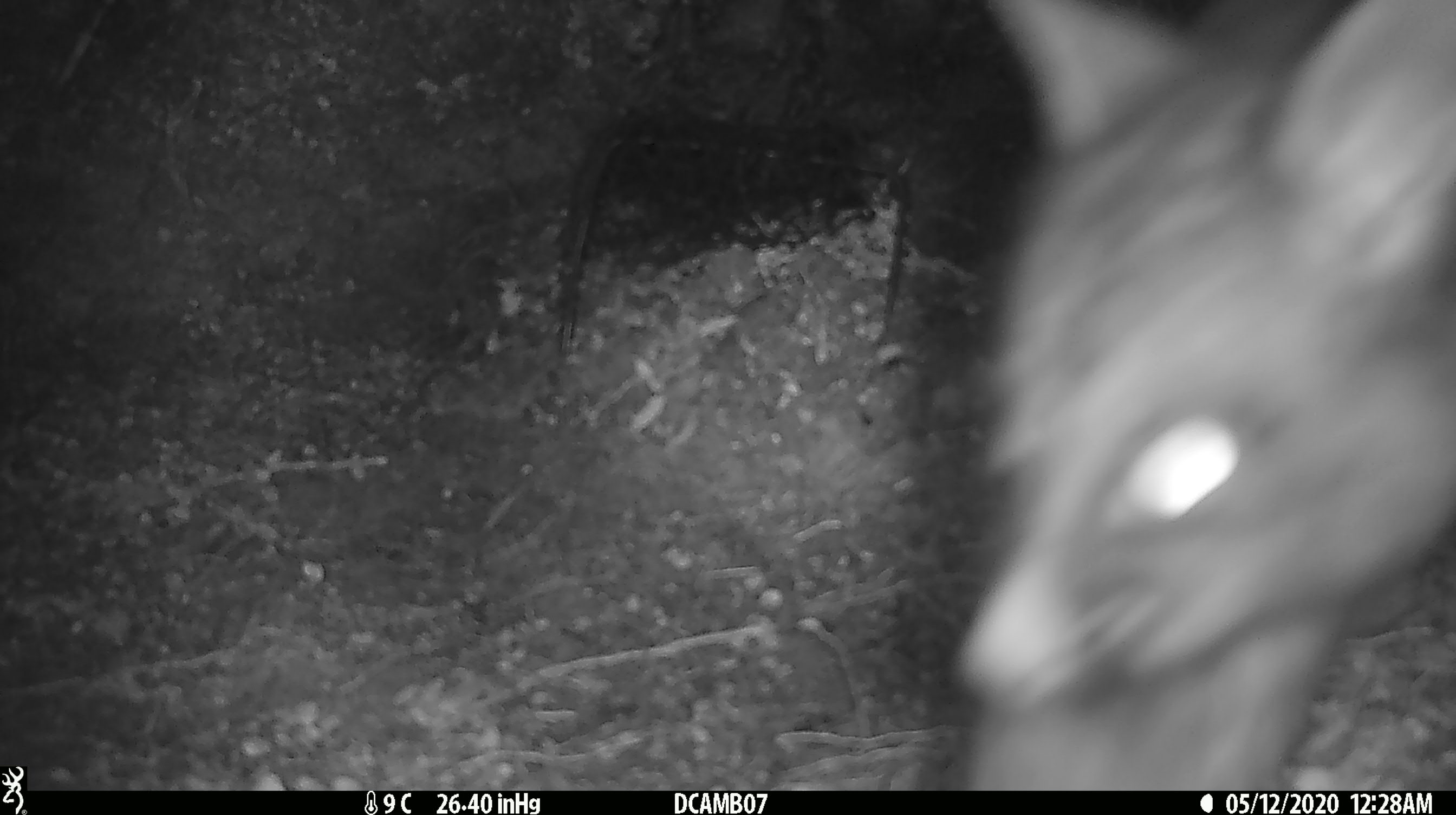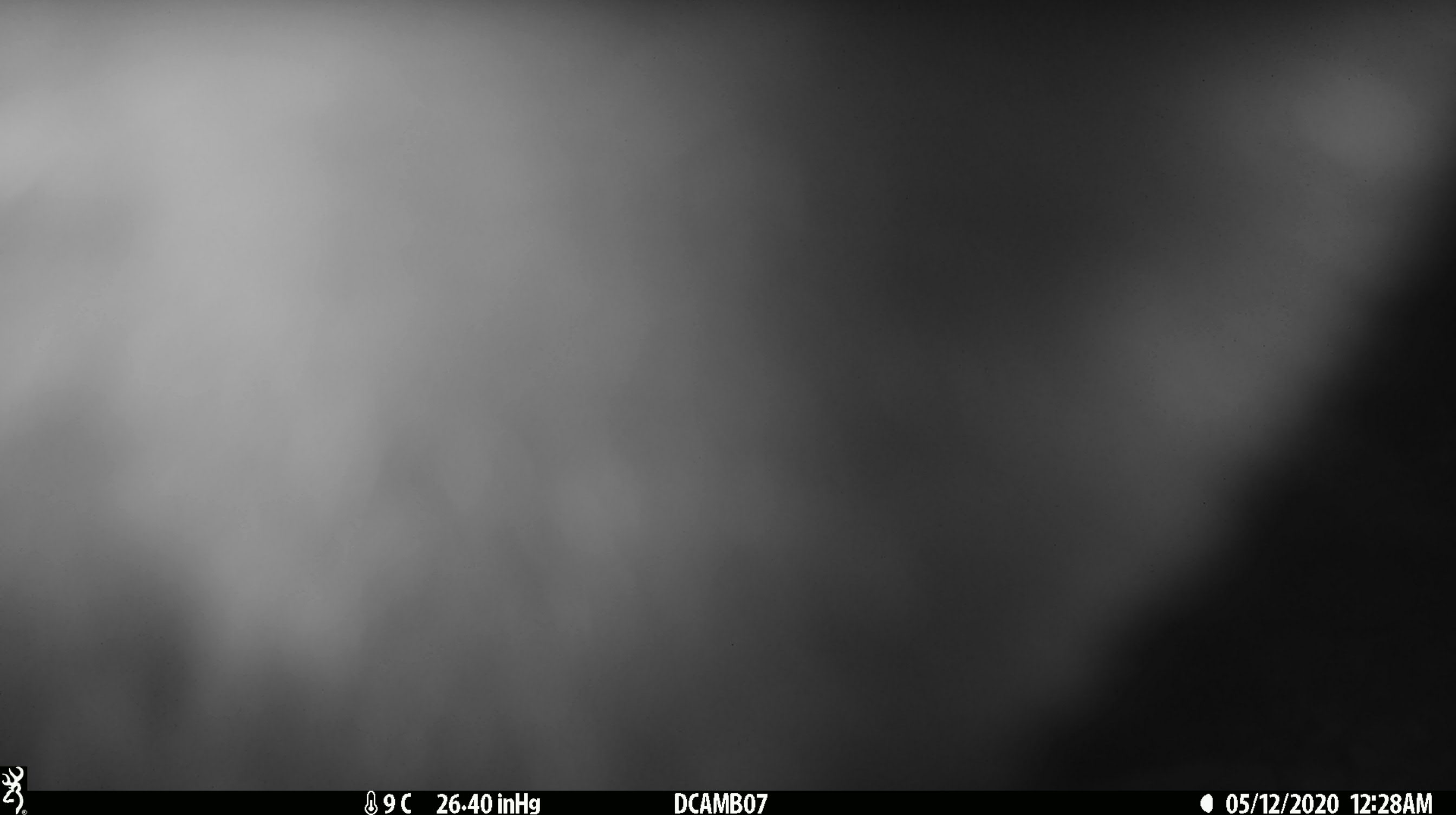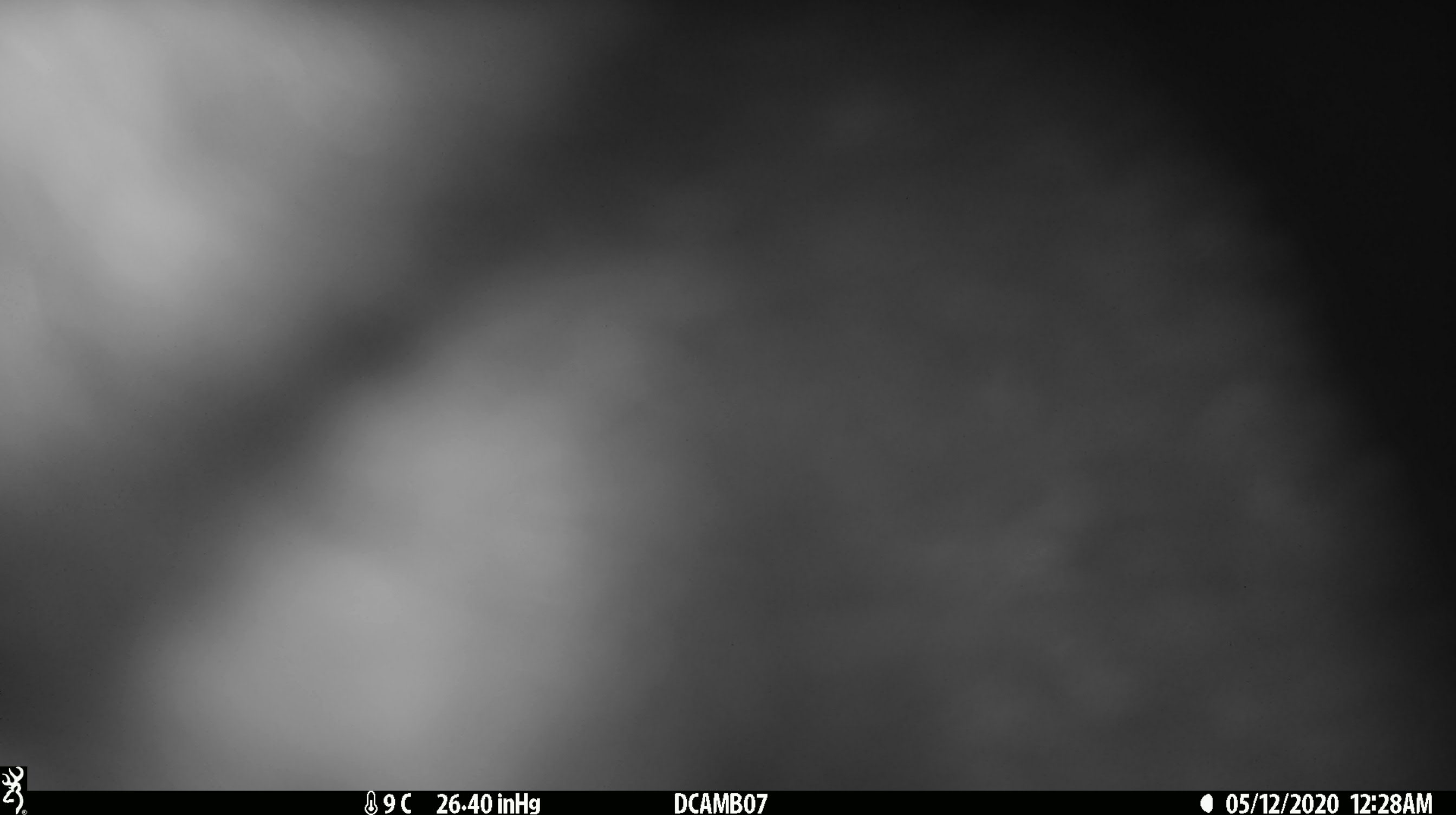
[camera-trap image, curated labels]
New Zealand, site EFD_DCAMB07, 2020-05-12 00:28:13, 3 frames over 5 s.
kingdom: Animalia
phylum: Chordata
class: Mammalia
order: Diprotodontia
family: Phalangeridae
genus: Trichosurus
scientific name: Trichosurus vulpecula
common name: common brushtail possum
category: possum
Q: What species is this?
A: Possum (common brushtail possum) (Trichosurus vulpecula).